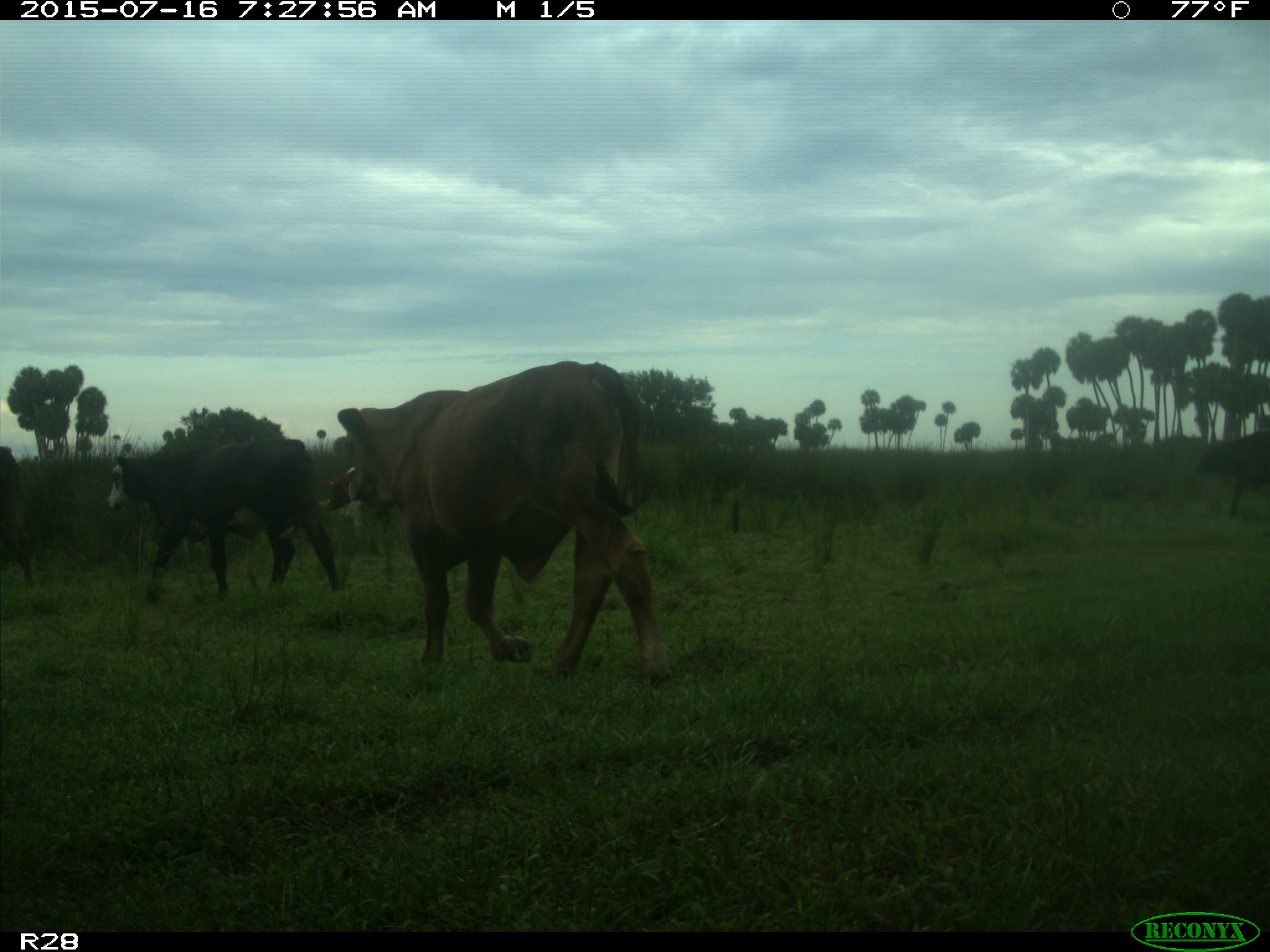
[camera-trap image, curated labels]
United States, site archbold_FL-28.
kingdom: Animalia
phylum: Chordata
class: Mammalia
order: Artiodactyla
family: Bovidae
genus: Bos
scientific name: Bos taurus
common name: domestic cow